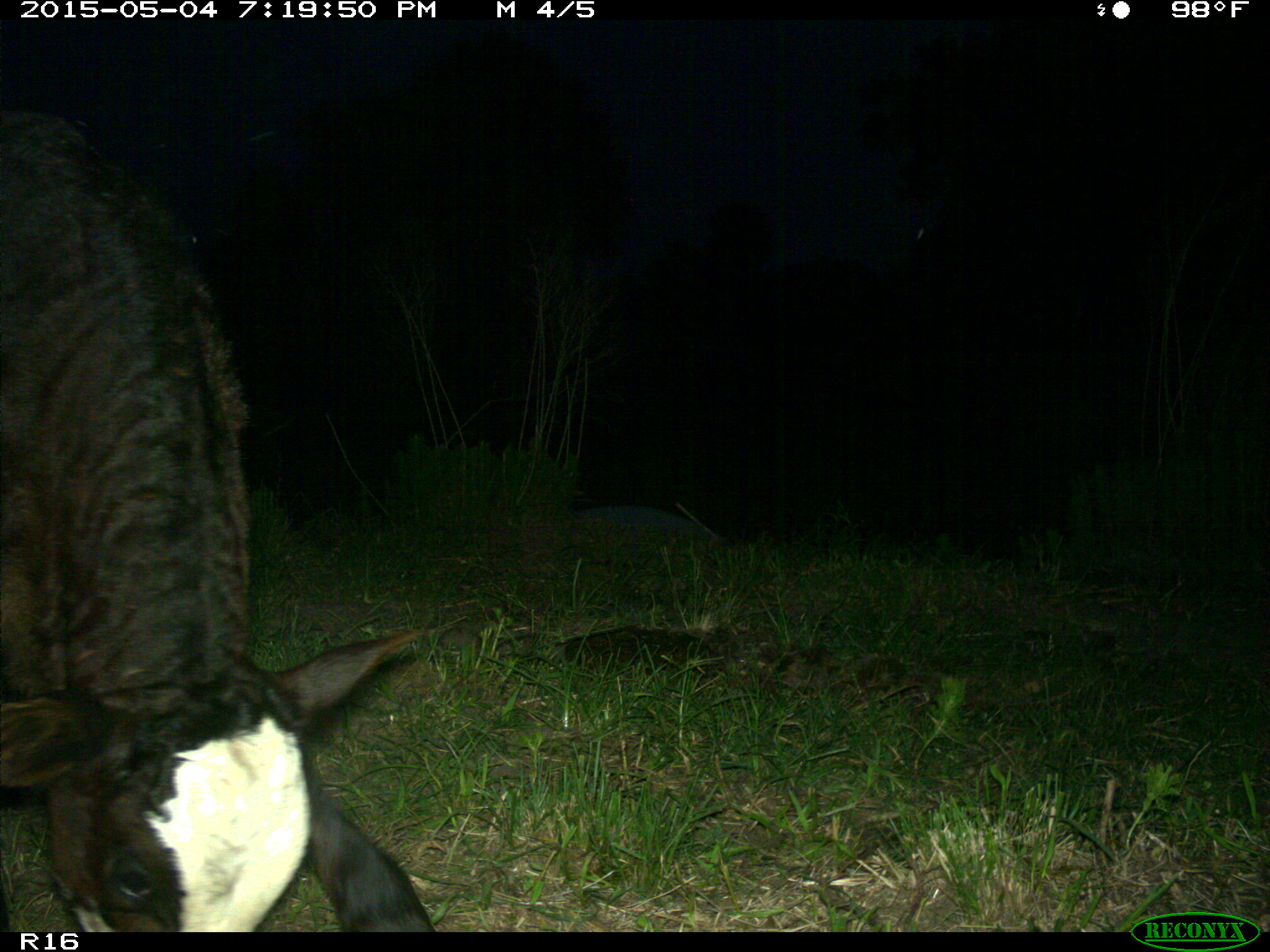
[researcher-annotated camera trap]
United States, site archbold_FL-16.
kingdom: Animalia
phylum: Chordata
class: Mammalia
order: Artiodactyla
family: Bovidae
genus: Bos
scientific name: Bos taurus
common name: domestic cow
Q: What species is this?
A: Bos taurus (domestic cow).